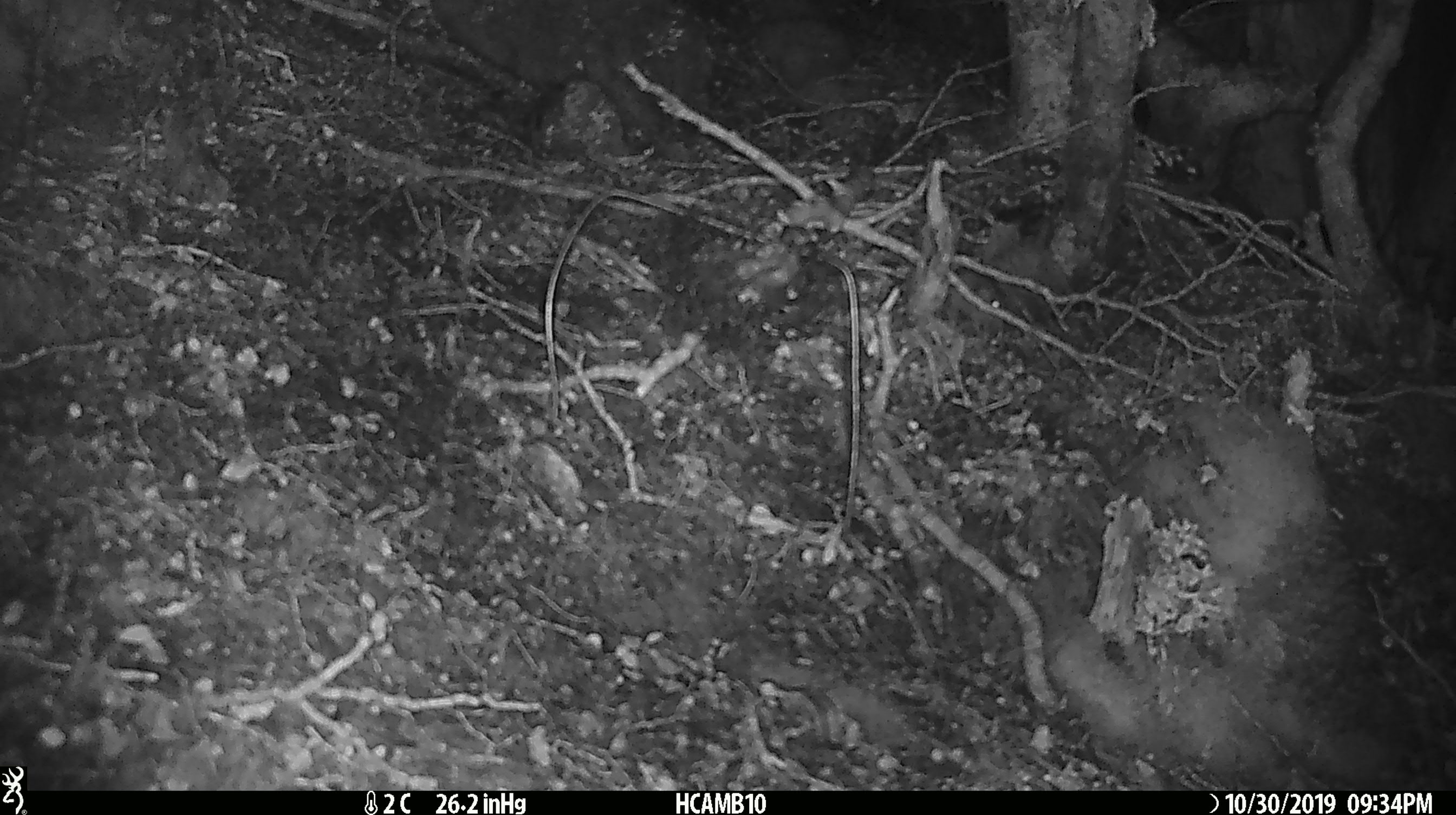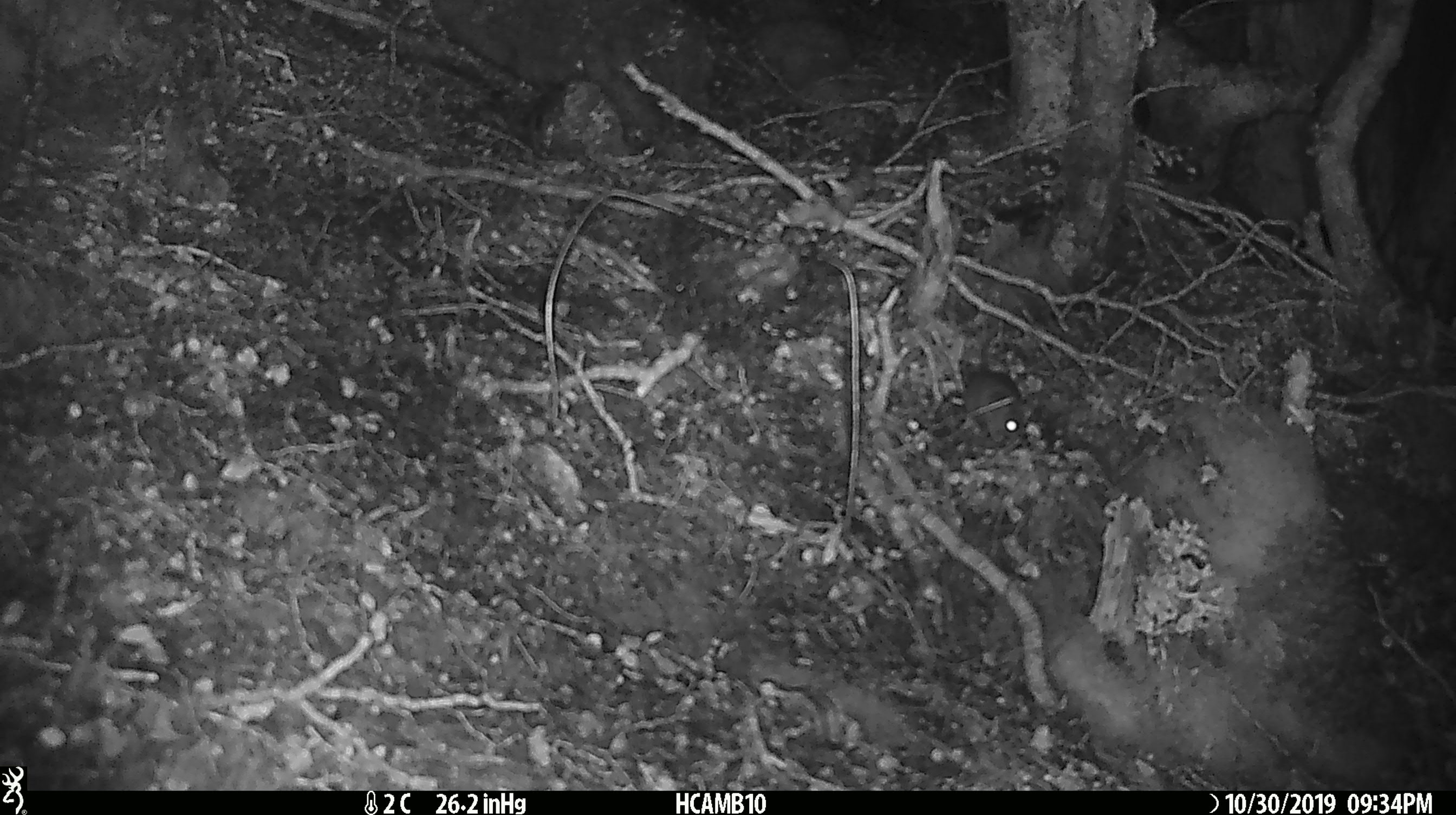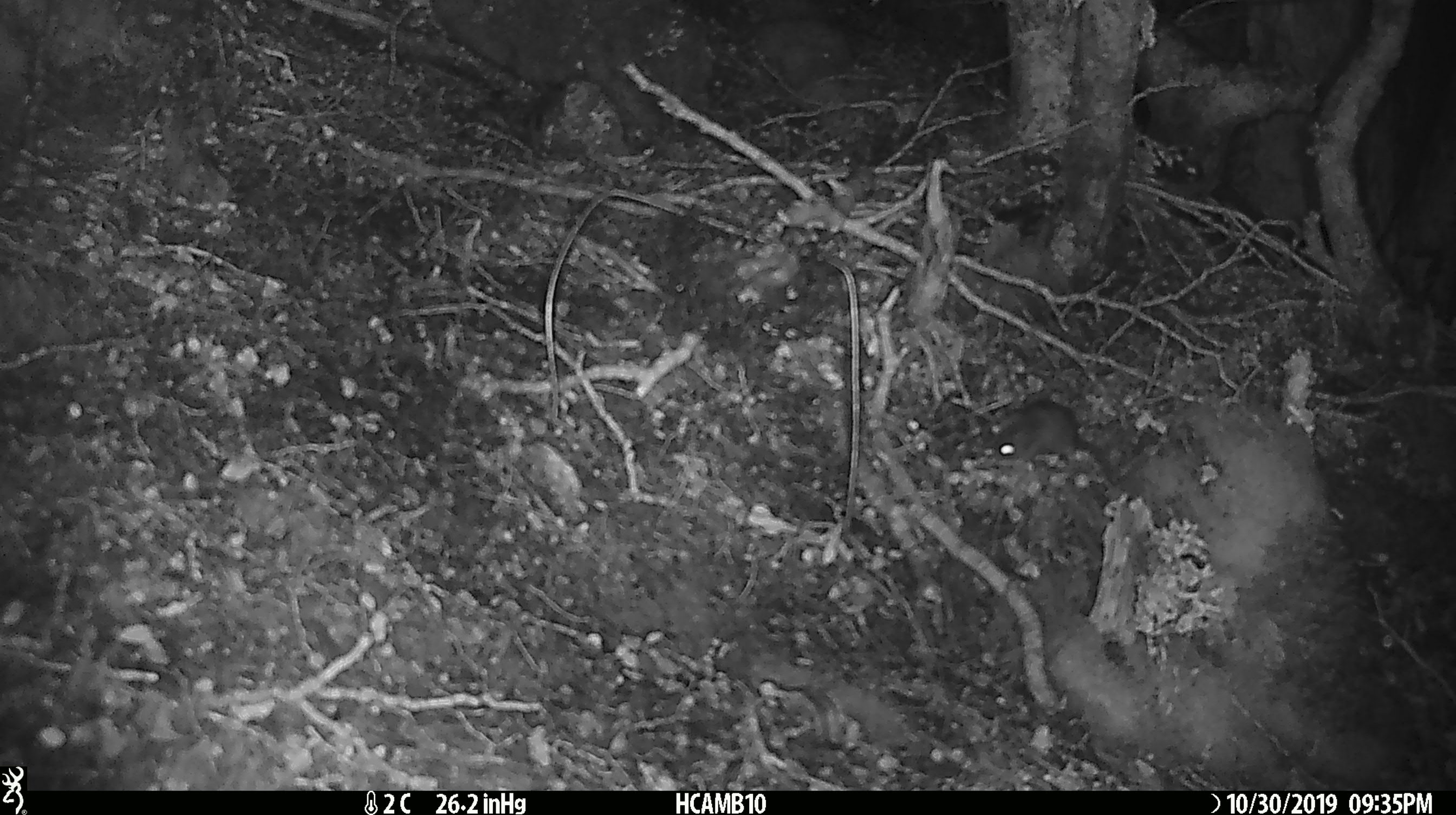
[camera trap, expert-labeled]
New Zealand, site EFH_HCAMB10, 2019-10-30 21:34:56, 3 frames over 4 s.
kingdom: Animalia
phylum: Chordata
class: Mammalia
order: Rodentia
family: Muridae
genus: Mus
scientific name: Mus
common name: mouse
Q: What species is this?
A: Mouse (Mus).